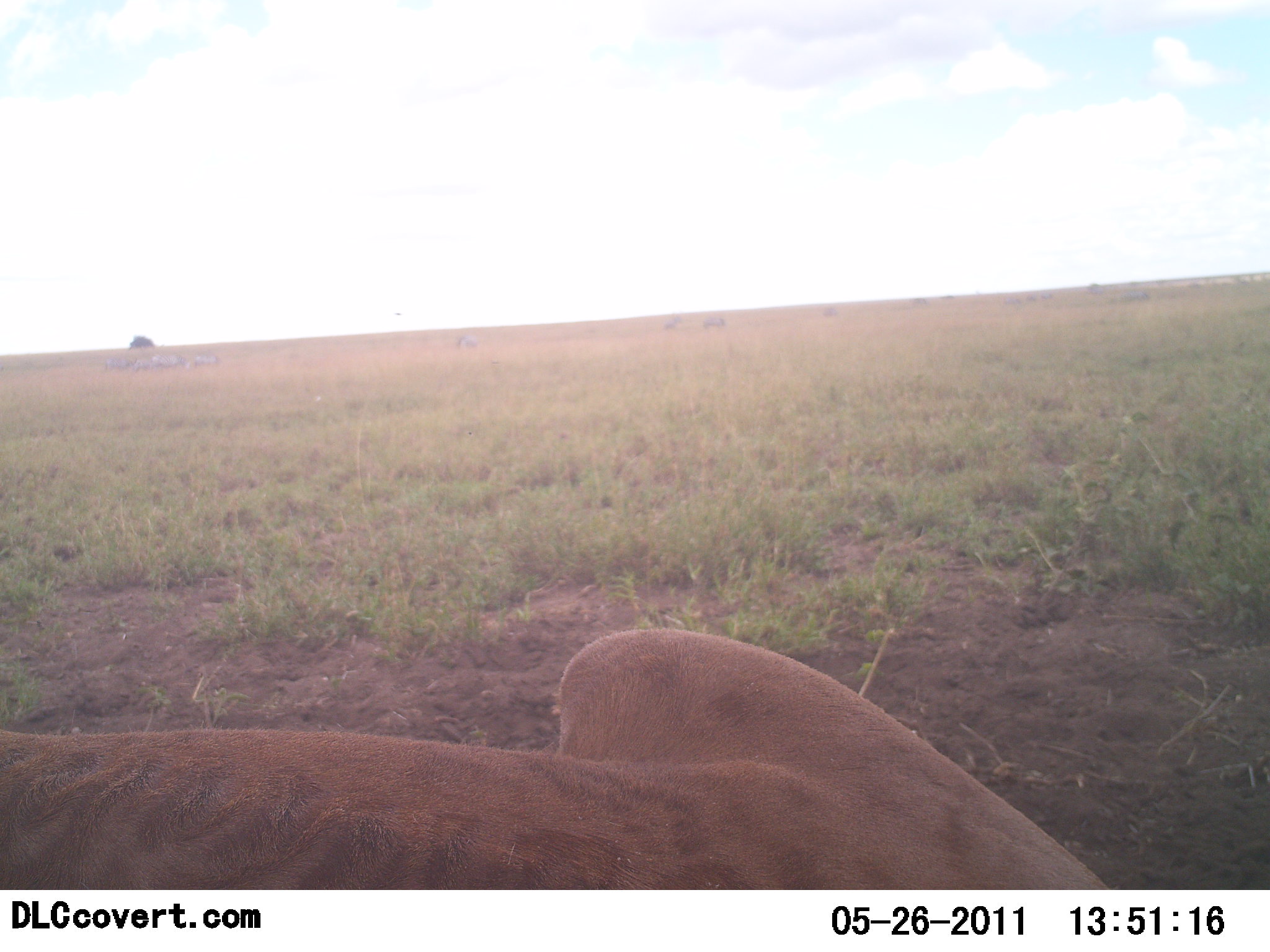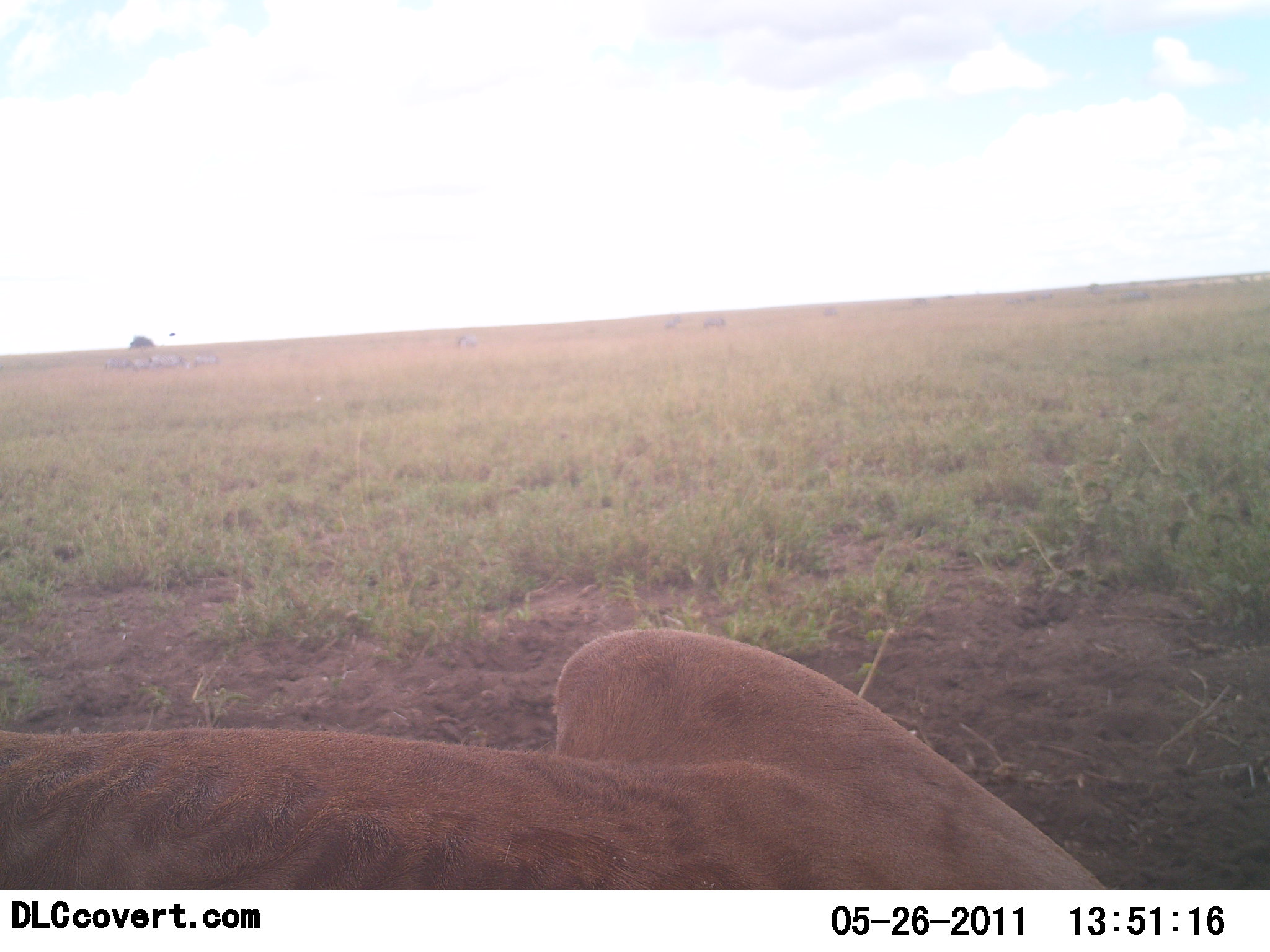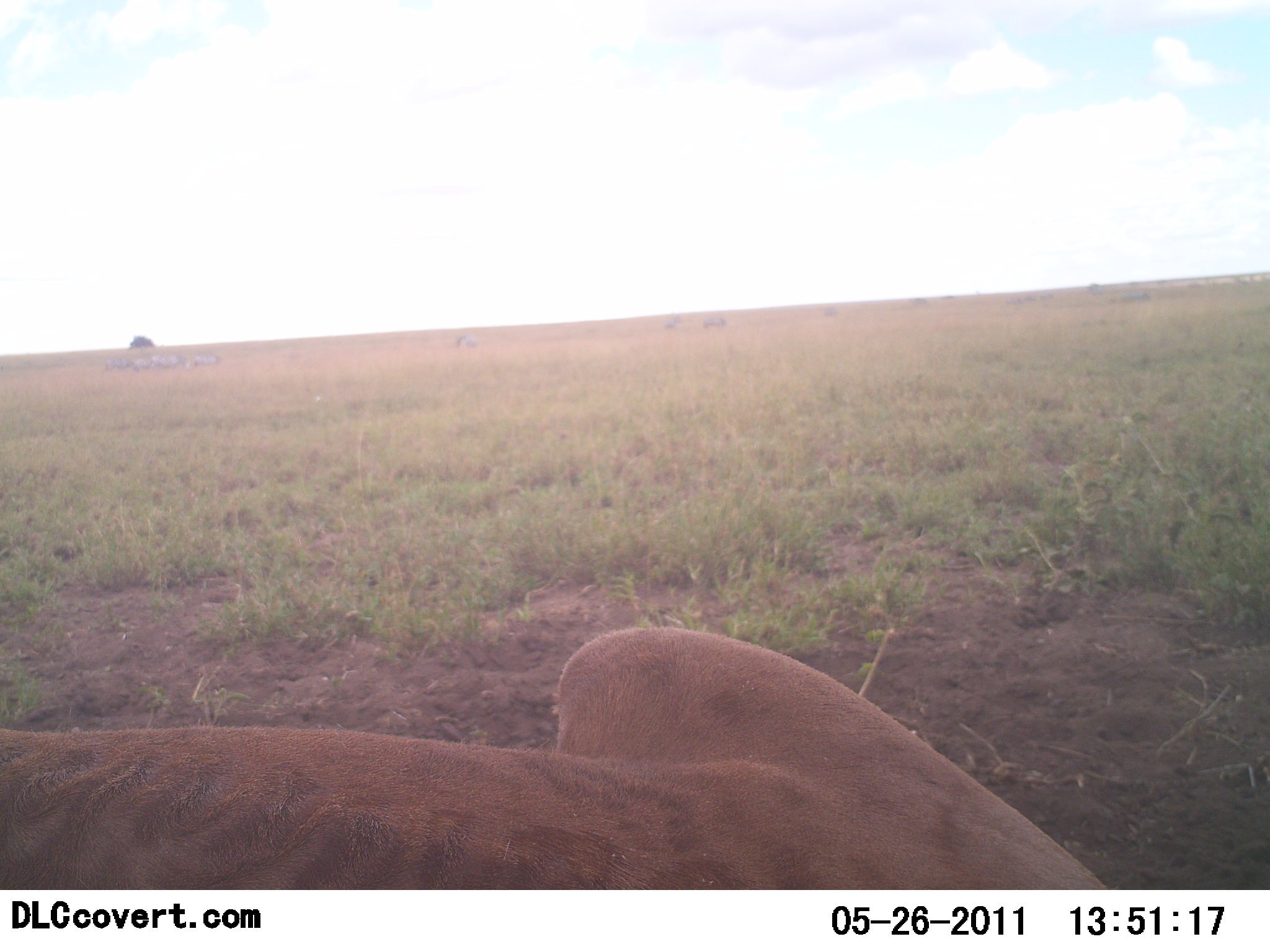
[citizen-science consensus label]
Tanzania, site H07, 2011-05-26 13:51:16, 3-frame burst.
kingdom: Animalia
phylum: Chordata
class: Mammalia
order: Carnivora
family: Felidae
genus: Panthera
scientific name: Panthera leo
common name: lion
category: lionfemale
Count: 1.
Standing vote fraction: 0%.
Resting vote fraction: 100%.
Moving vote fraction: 0%.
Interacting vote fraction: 0%.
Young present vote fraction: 0%.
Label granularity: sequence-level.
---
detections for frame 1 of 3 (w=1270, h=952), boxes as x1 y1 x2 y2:
animal: 1 624 1109 892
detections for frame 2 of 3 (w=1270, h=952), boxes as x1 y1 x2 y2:
animal: 0 626 1112 891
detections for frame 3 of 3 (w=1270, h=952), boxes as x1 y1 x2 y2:
animal: 0 626 1119 889